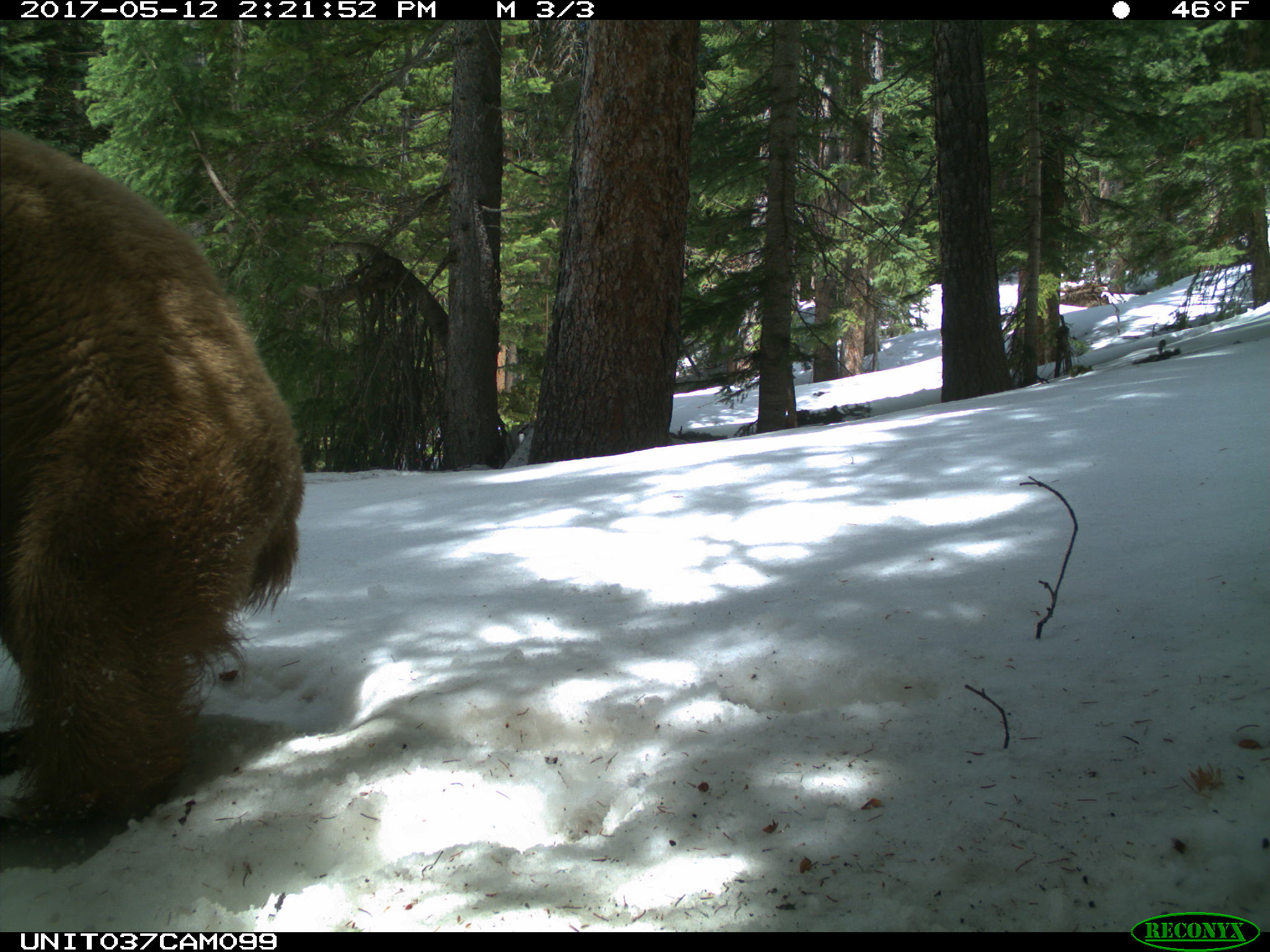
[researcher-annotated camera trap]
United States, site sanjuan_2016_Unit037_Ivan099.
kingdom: Animalia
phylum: Chordata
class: Mammalia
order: Carnivora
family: Ursidae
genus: Ursus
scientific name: Ursus americanus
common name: american black bear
Ursus americanus (american black bear).